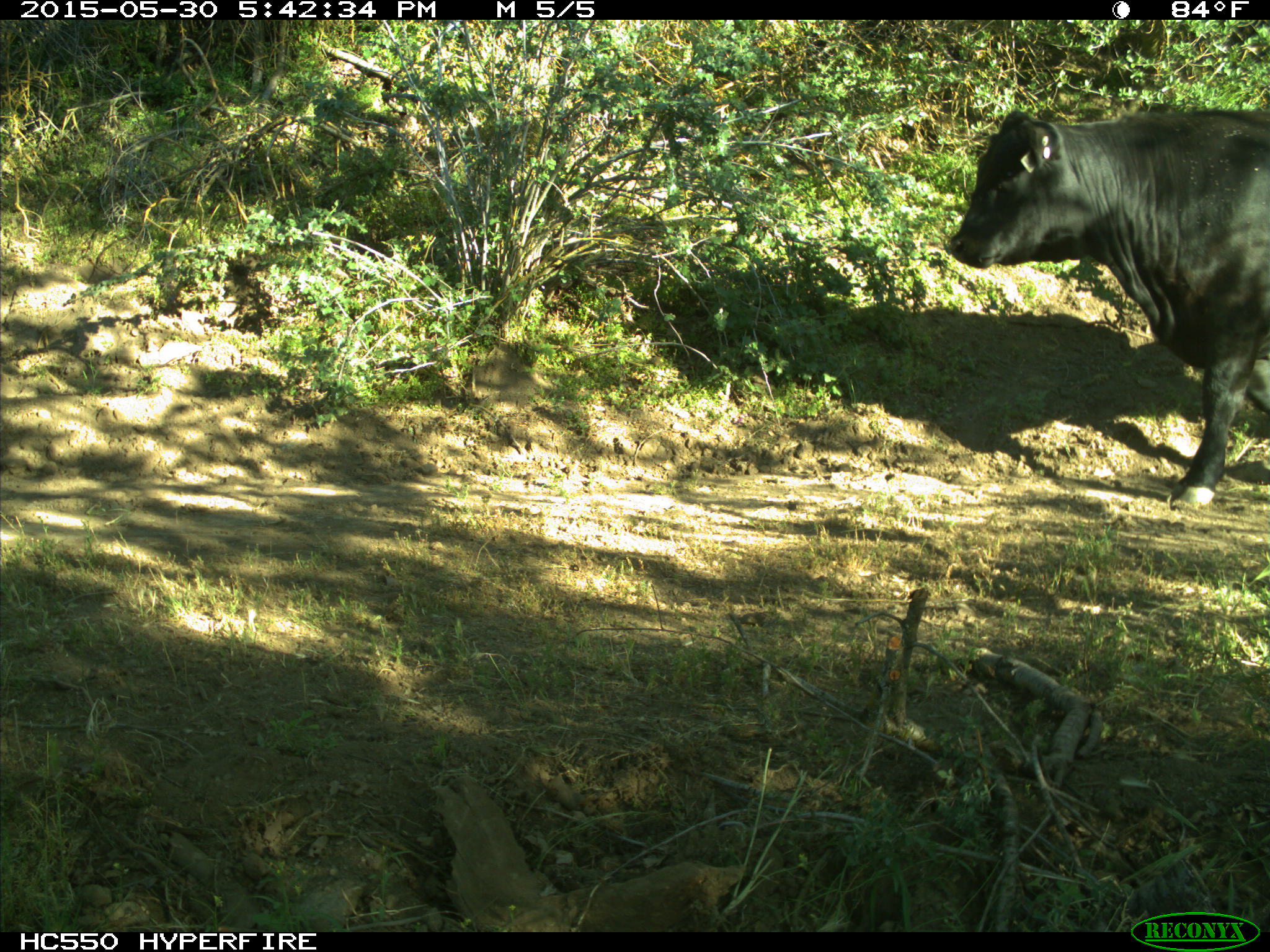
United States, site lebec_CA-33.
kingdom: Animalia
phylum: Chordata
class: Mammalia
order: Artiodactyla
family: Bovidae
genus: Bos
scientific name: Bos taurus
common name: domestic cow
Bos taurus (domestic cow).